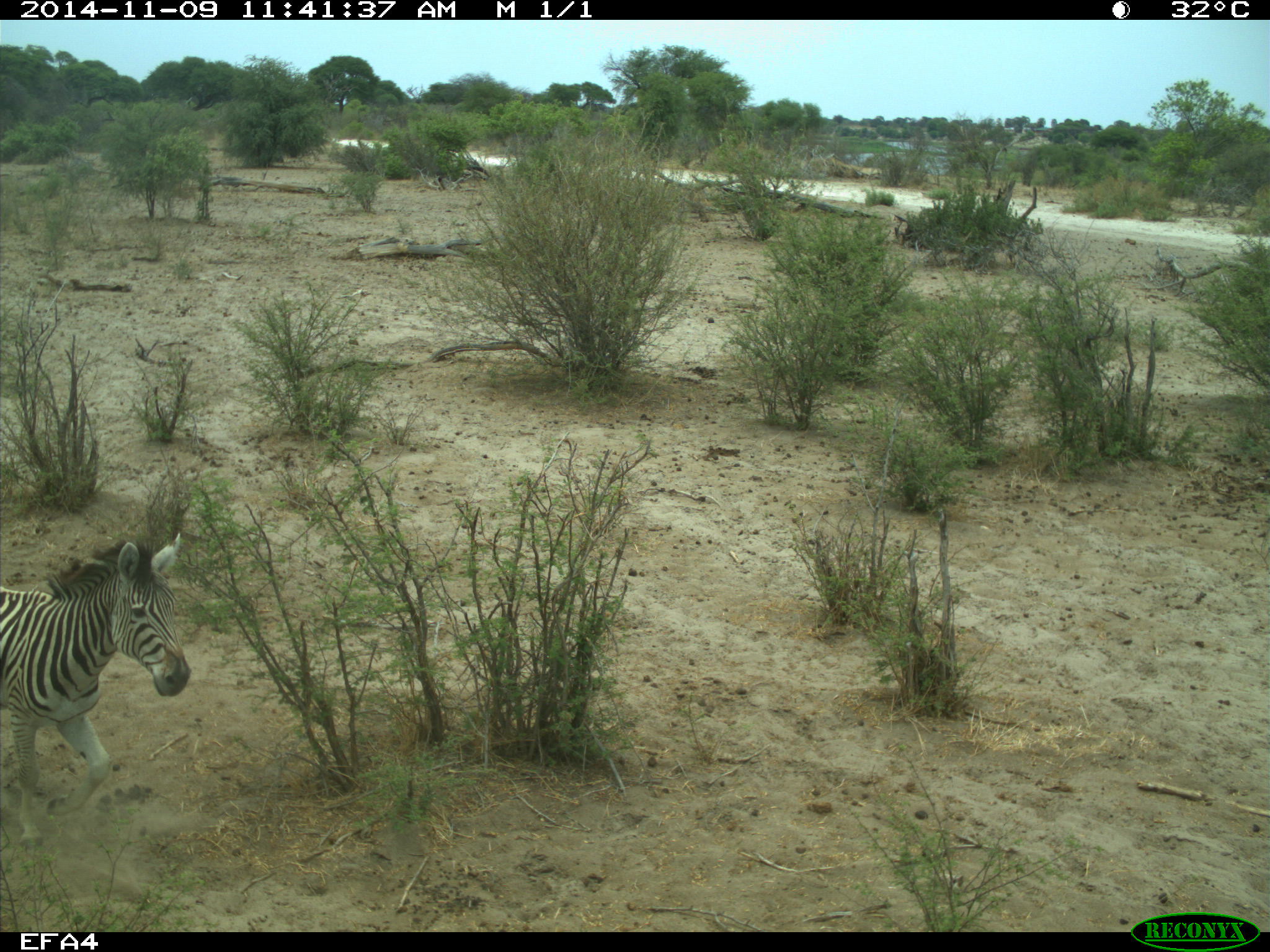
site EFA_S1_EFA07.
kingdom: Animalia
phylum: Chordata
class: Mammalia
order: Perissodactyla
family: Equidae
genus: Equus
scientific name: Equus quagga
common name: plains zebra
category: zebraplains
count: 1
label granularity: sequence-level